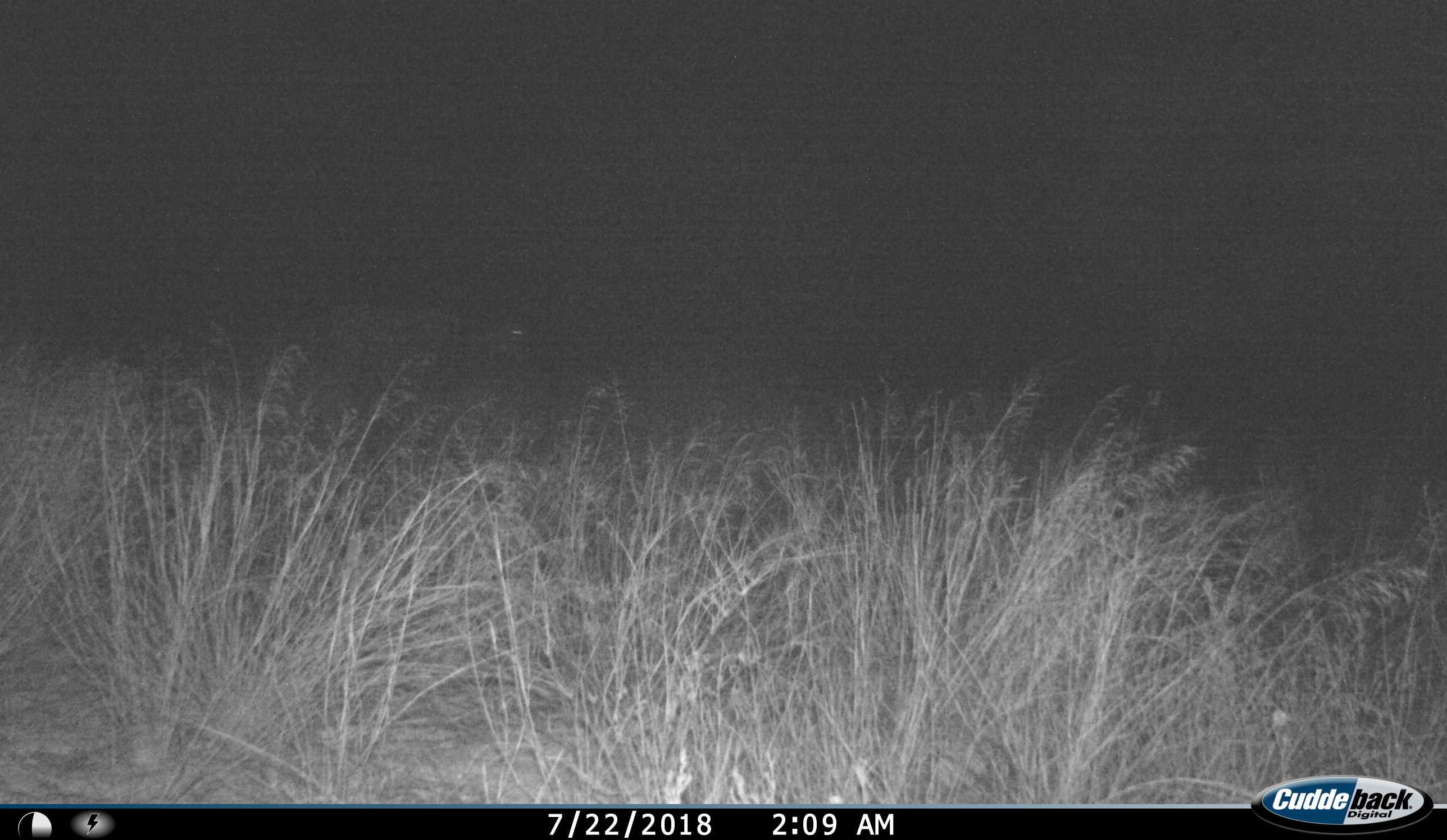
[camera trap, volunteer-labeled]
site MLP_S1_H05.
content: unidentified animal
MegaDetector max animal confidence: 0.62